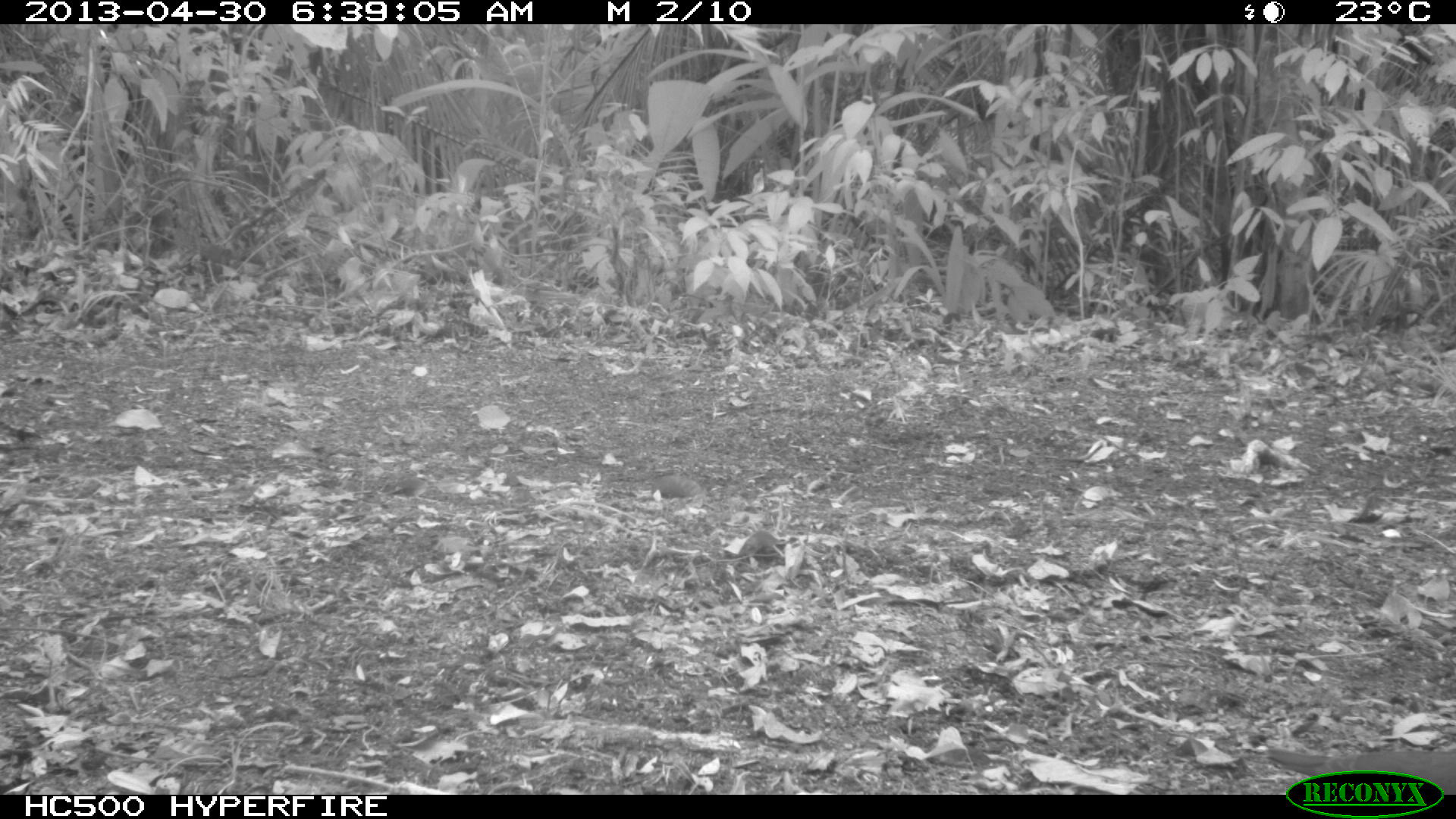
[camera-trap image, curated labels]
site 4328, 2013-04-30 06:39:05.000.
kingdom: Animalia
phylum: Chordata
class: Aves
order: Columbiformes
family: Columbidae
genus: Leptotila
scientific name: Leptotila plumbeiceps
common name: gray-headed dove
Leptotila plumbeiceps (gray-headed dove), count 1.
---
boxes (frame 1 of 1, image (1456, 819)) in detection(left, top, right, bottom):
leptotila plumbeiceps: detection(1263, 743, 1453, 779)